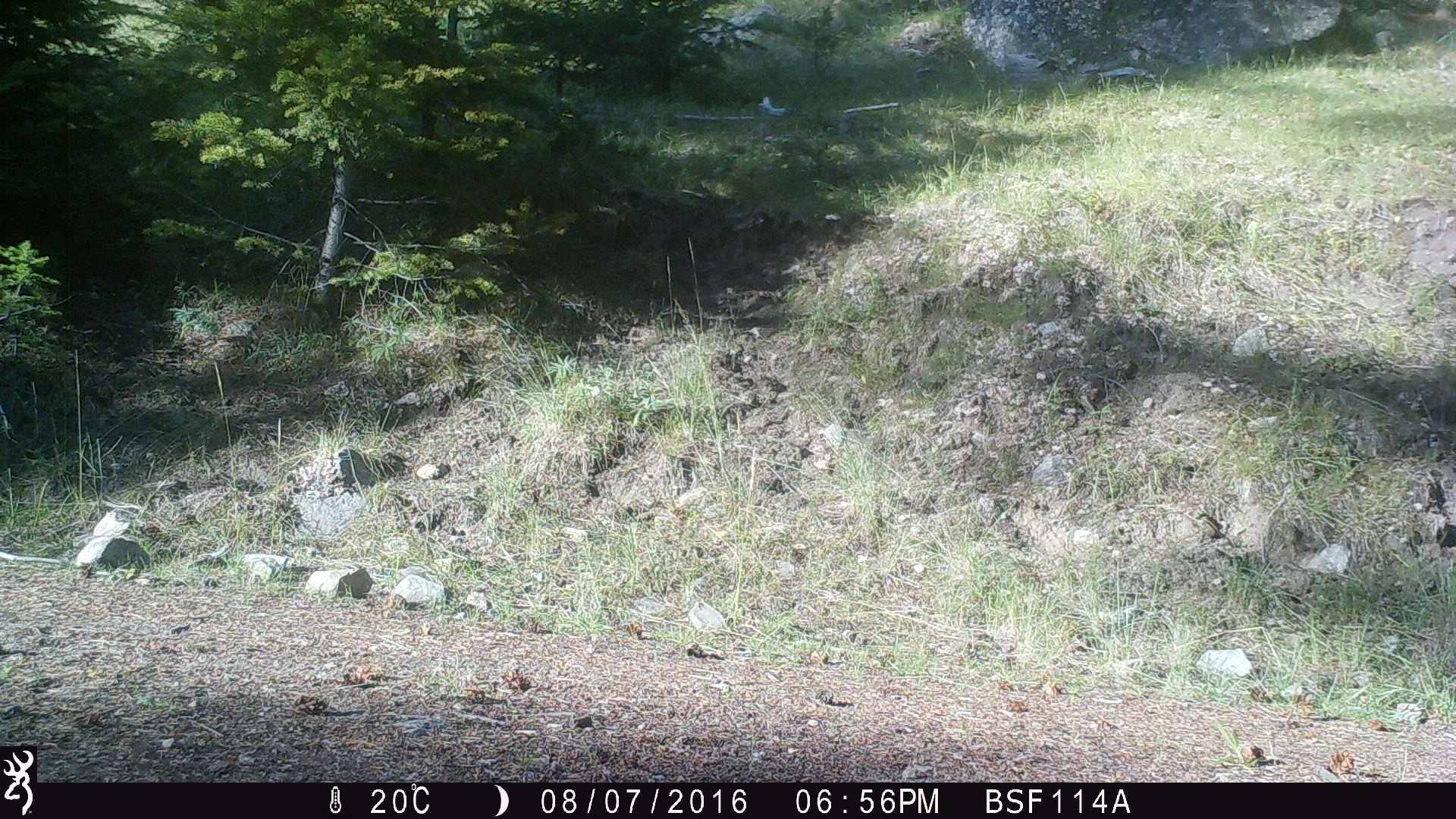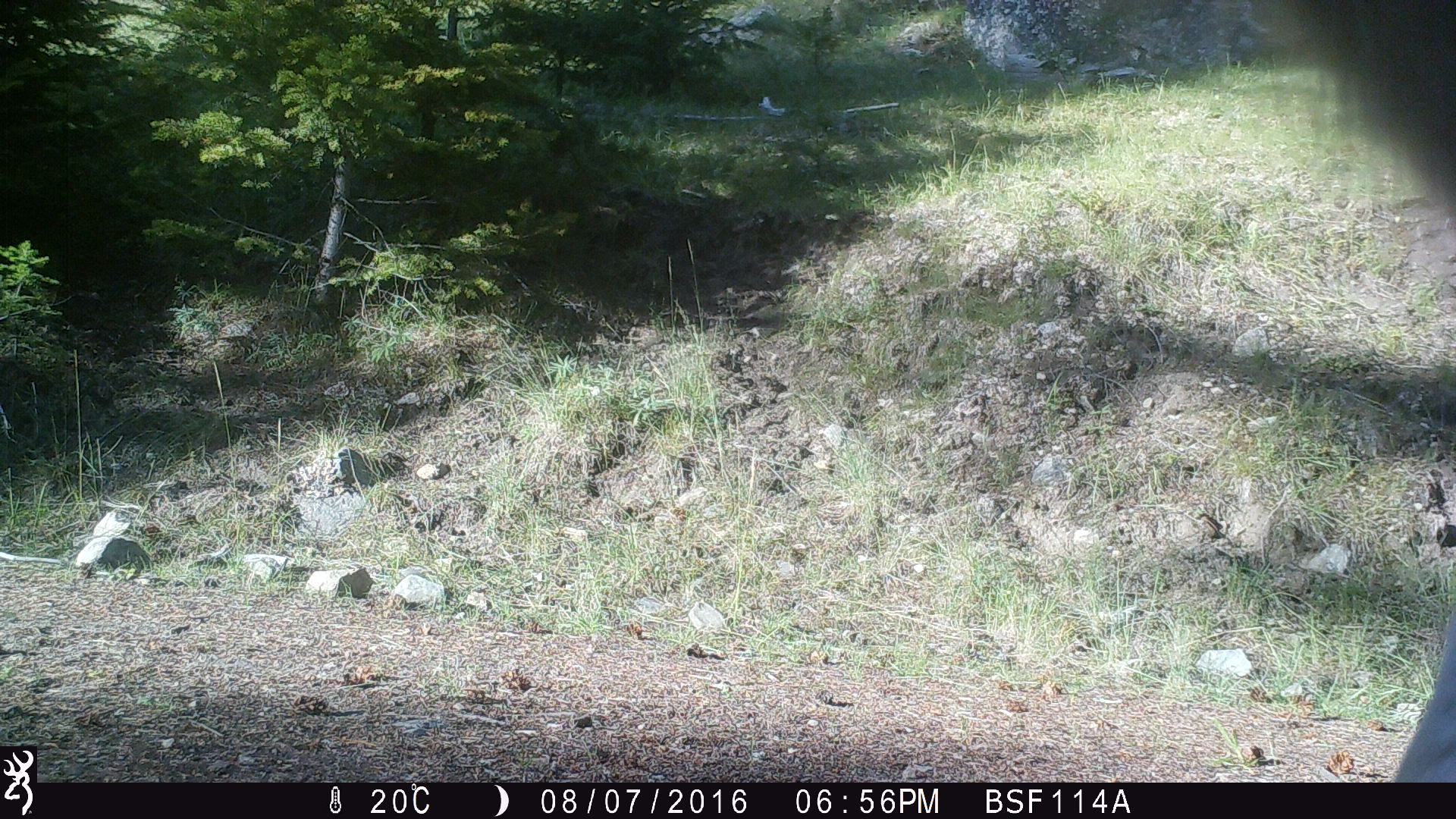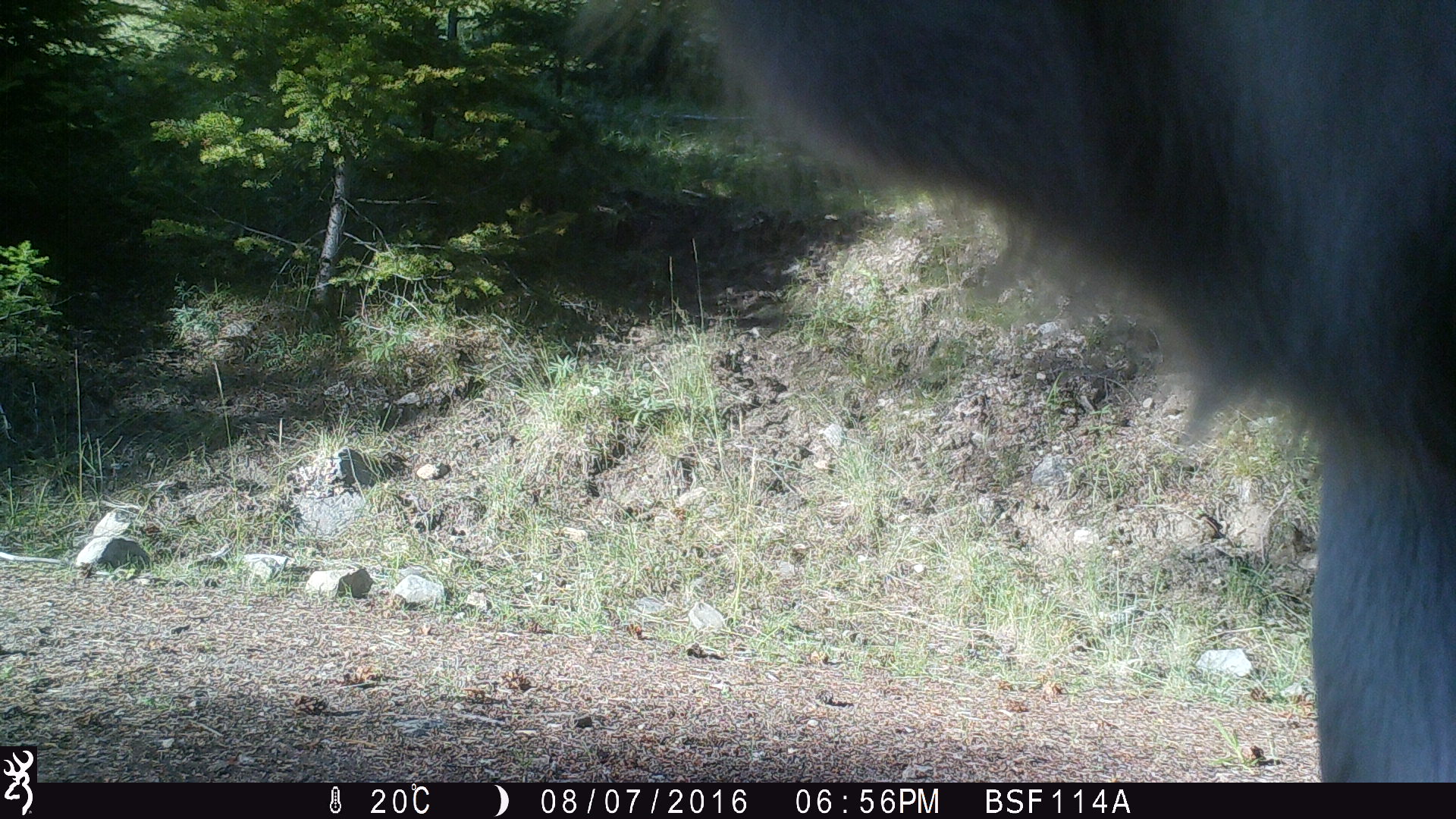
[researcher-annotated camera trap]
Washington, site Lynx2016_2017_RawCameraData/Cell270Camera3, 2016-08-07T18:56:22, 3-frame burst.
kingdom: Animalia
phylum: Chordata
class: Mammalia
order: Artiodactyla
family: Bovidae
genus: Bos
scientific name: Bos taurus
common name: domestic cattle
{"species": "domestic cattle (Bos taurus)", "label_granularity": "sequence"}